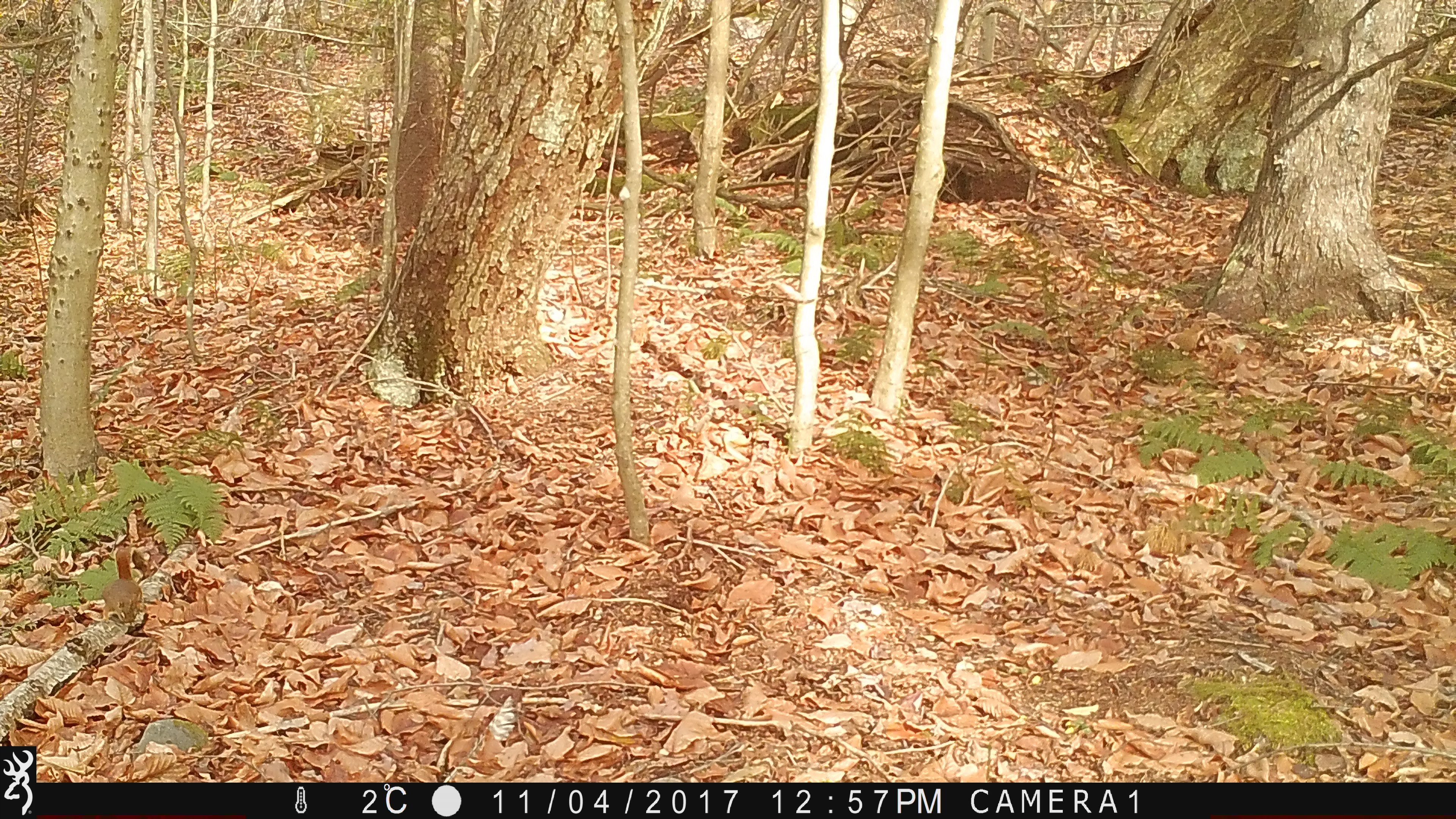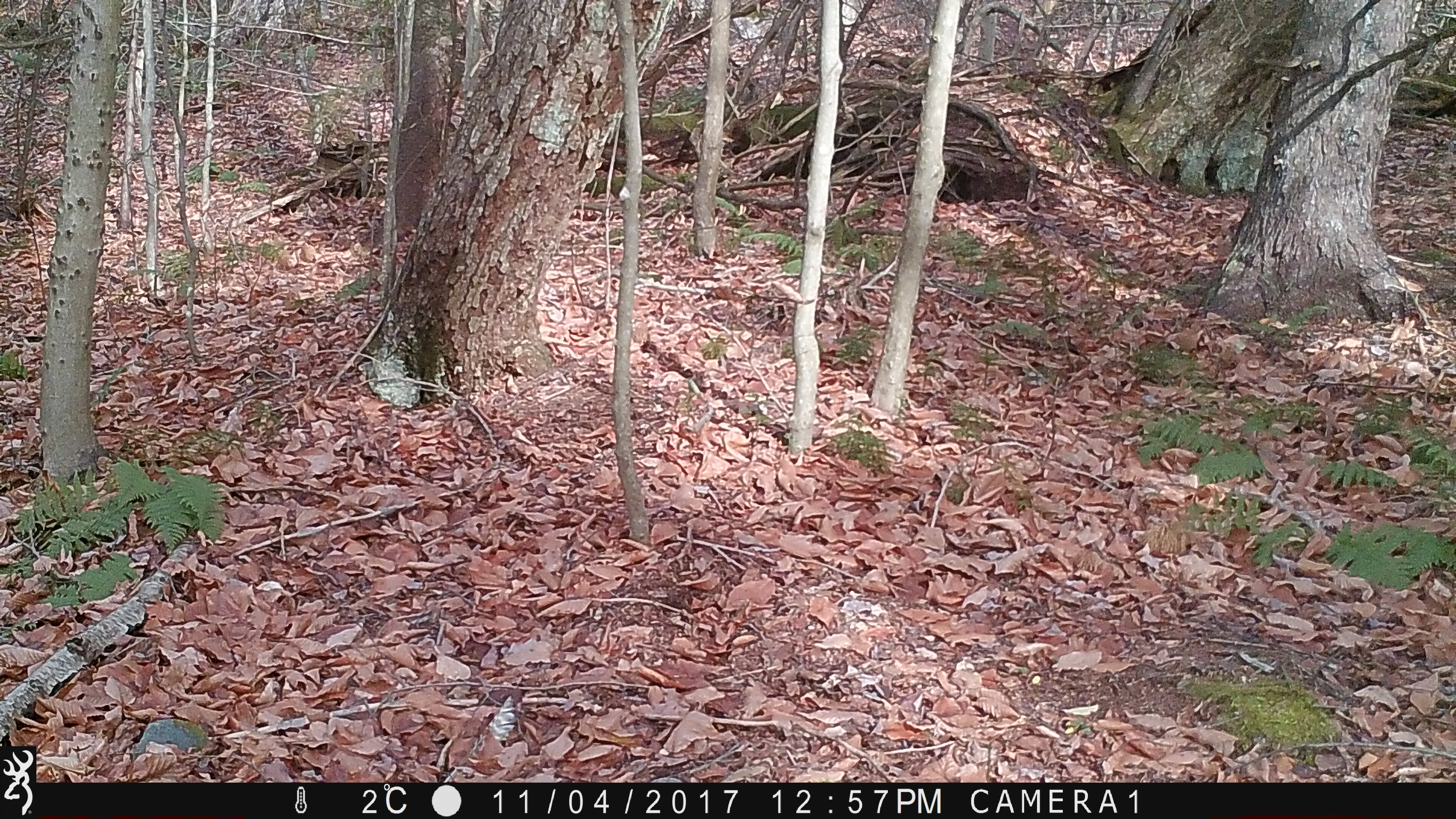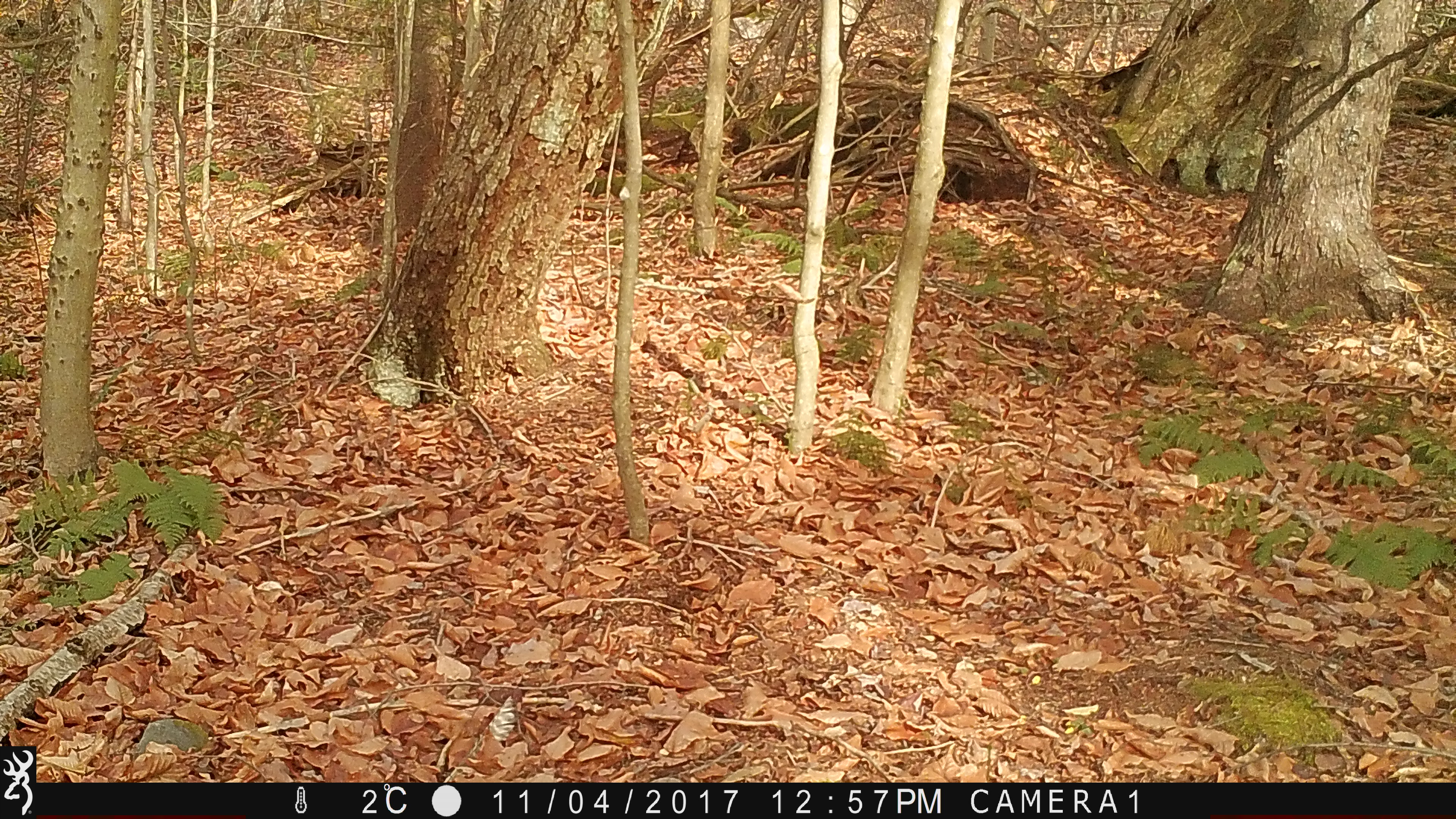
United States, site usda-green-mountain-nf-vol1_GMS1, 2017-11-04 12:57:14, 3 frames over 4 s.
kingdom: Animalia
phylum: Chordata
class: Mammalia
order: Rodentia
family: Sciuridae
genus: Tamiasciurus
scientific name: Tamiasciurus hudsonicus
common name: red squirrel